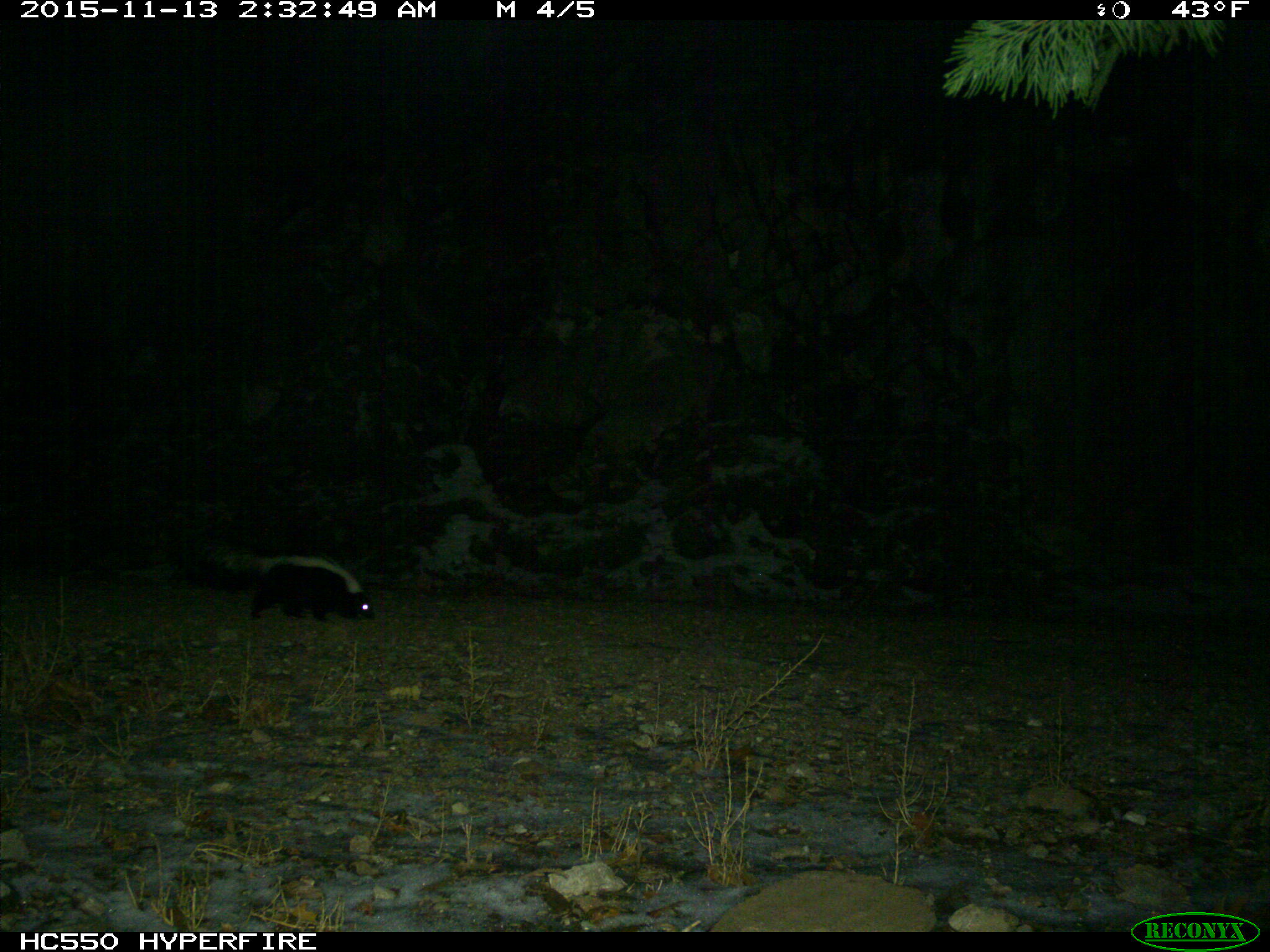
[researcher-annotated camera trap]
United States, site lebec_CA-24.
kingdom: Animalia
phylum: Chordata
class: Mammalia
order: Carnivora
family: Mephitidae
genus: Mephitis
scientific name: Mephitis mephitis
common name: striped skunk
Mephitis mephitis (striped skunk).